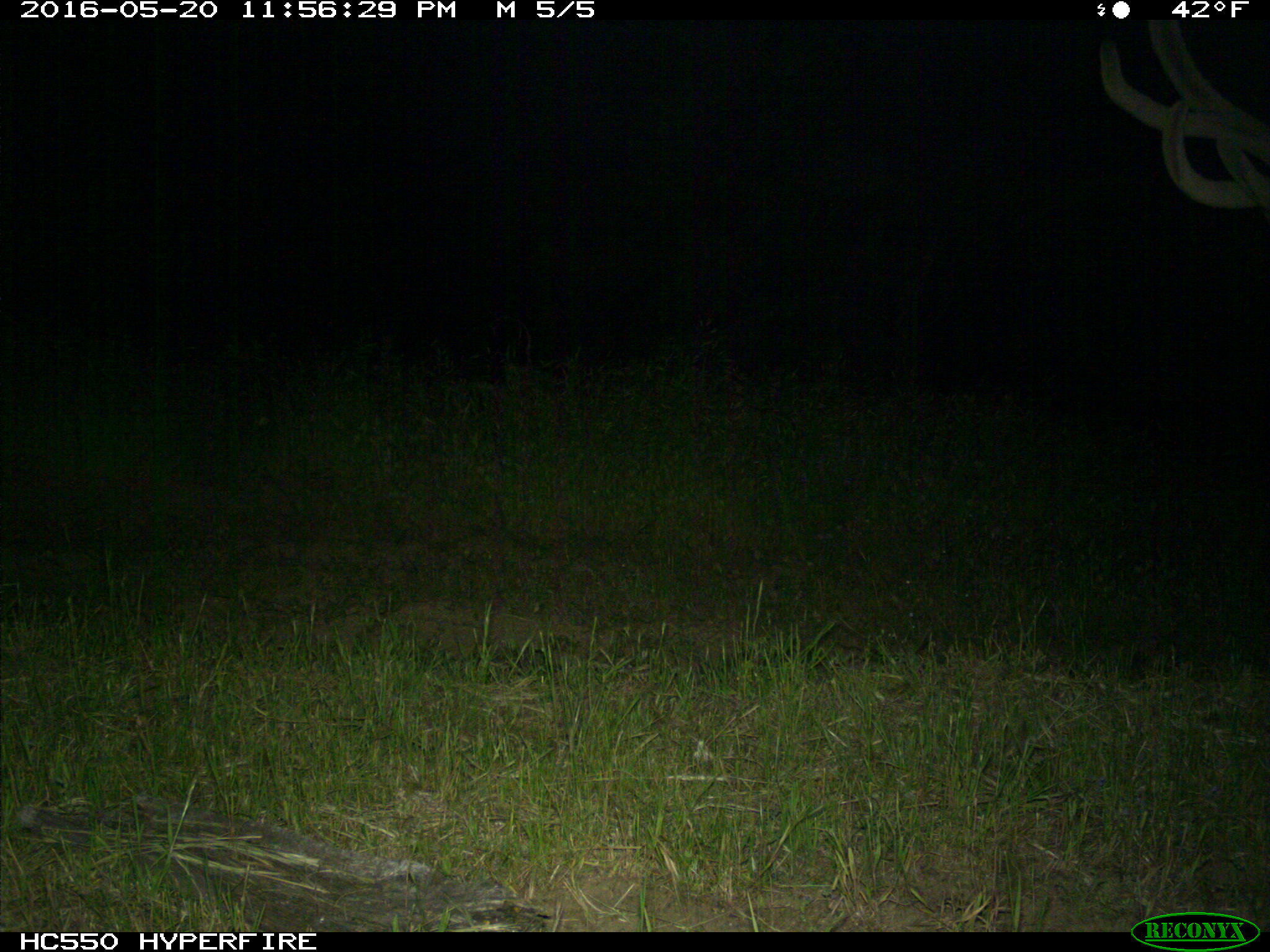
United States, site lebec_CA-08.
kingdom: Animalia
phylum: Chordata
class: Mammalia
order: Artiodactyla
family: Cervidae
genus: Cervus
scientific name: Cervus canadensis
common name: elk